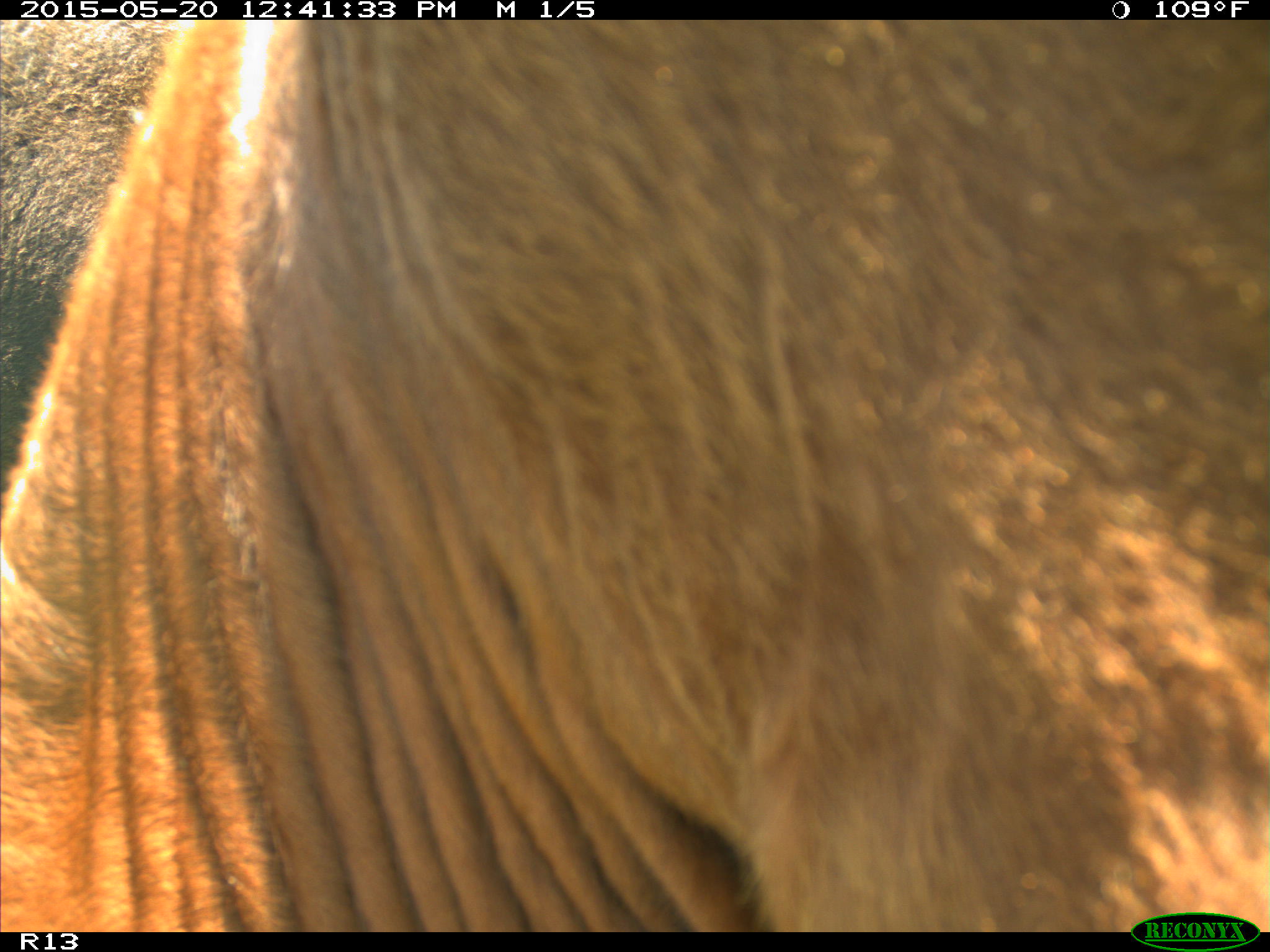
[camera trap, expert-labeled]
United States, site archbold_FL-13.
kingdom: Animalia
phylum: Chordata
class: Mammalia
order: Artiodactyla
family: Bovidae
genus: Bos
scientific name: Bos taurus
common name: domestic cow